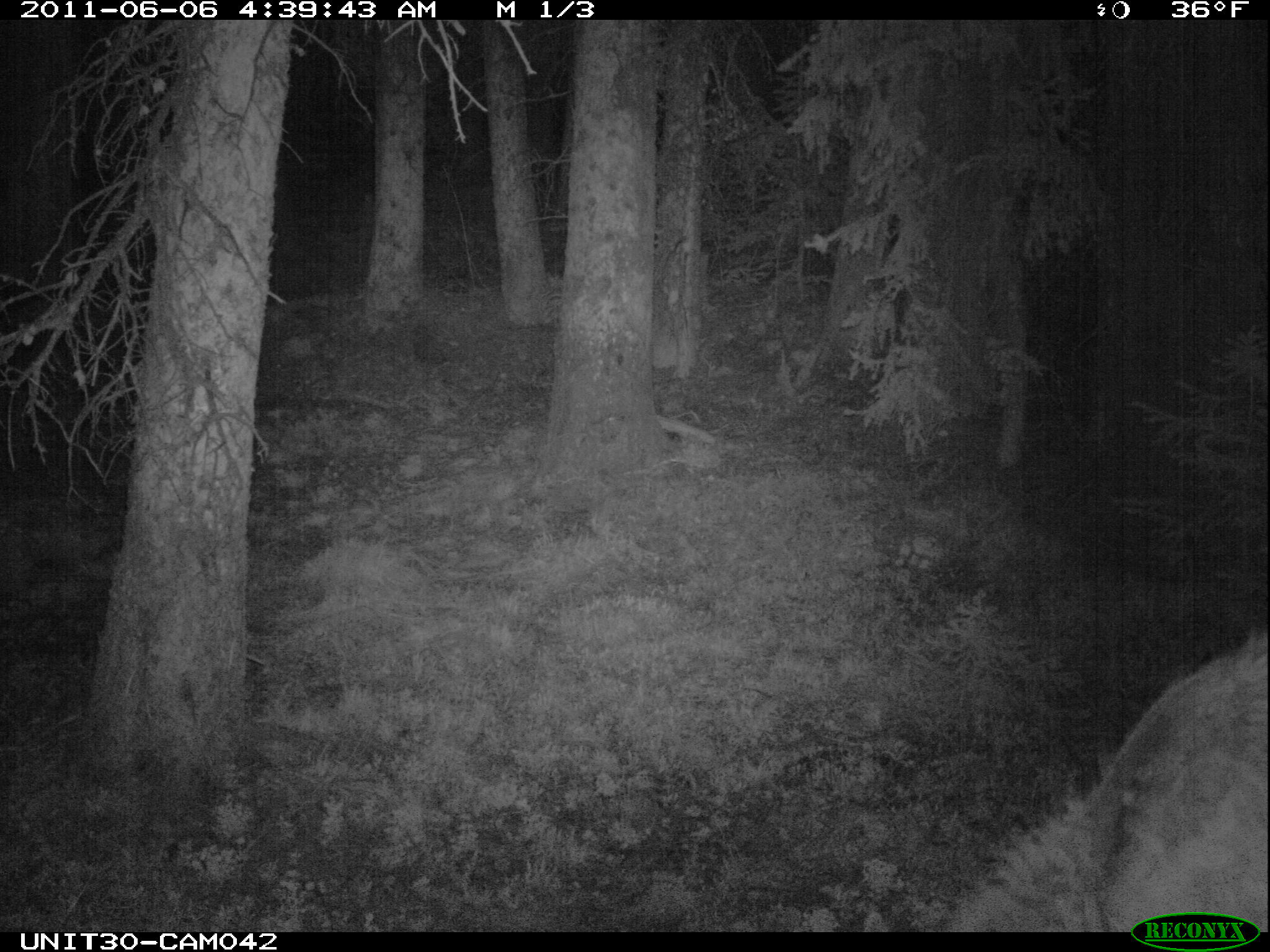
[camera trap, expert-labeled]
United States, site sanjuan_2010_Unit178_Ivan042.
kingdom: Animalia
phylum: Chordata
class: Mammalia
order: Artiodactyla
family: Cervidae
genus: Cervus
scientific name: Cervus elaphus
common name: red deer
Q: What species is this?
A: Cervus elaphus (red deer).